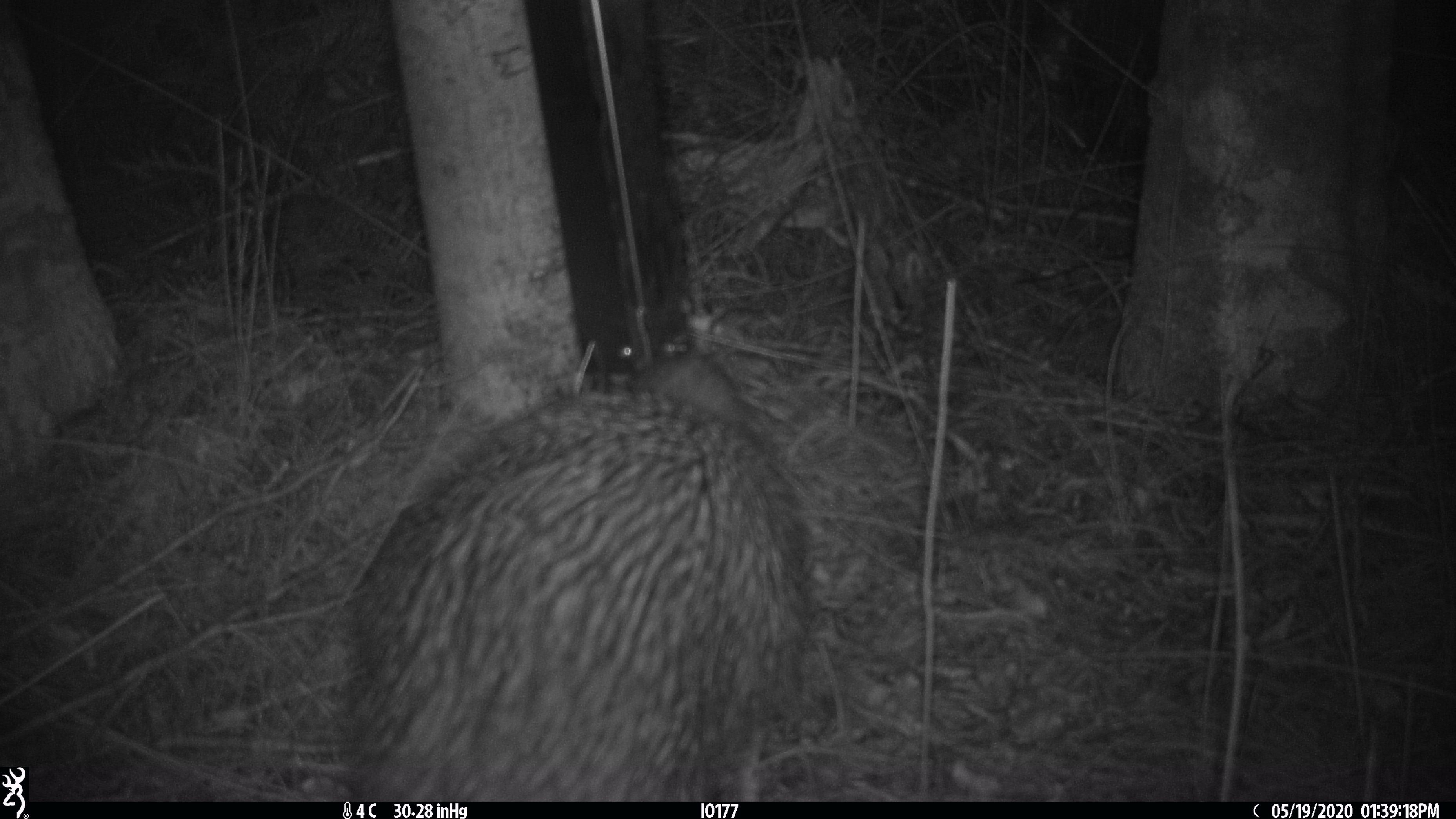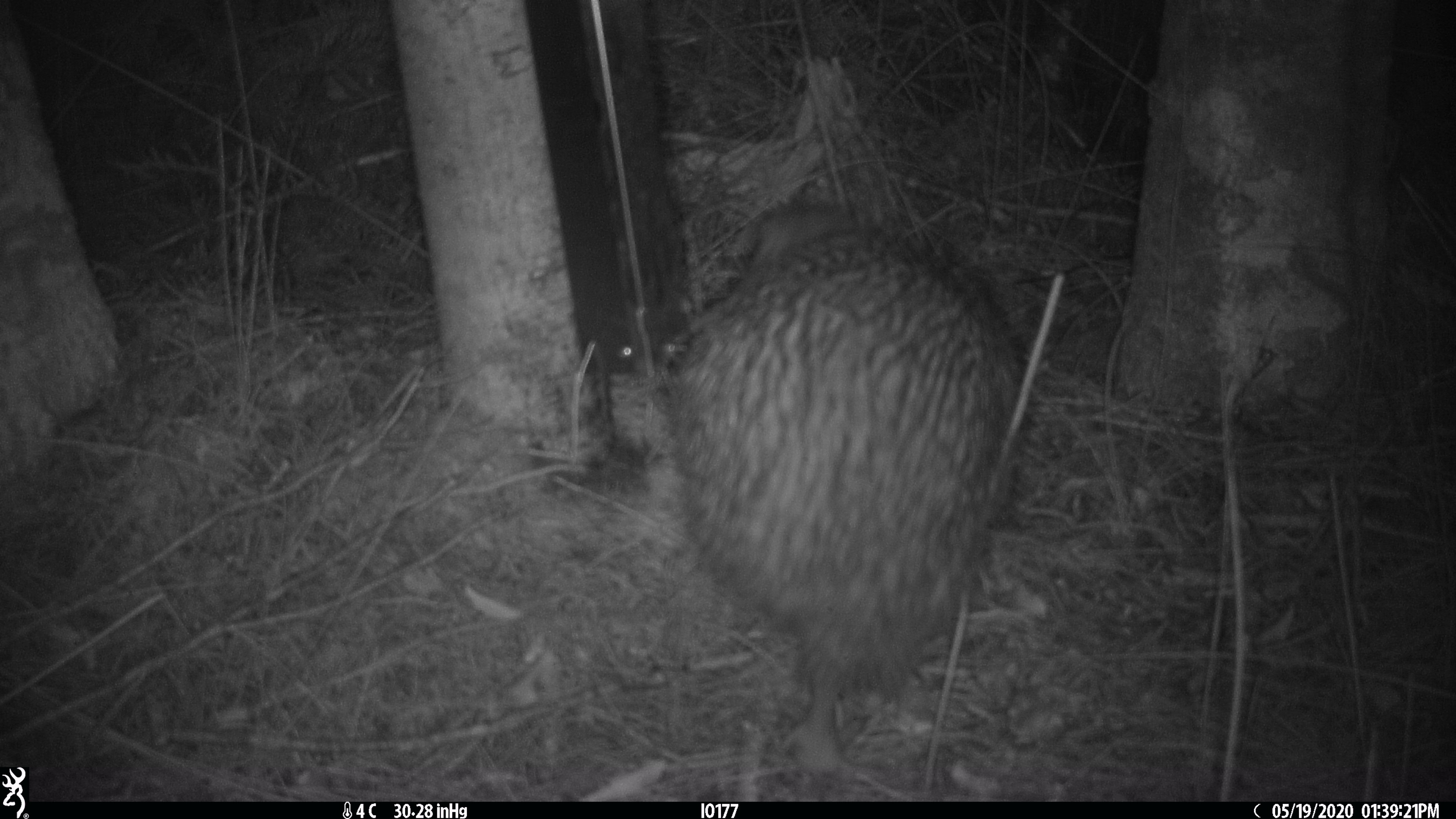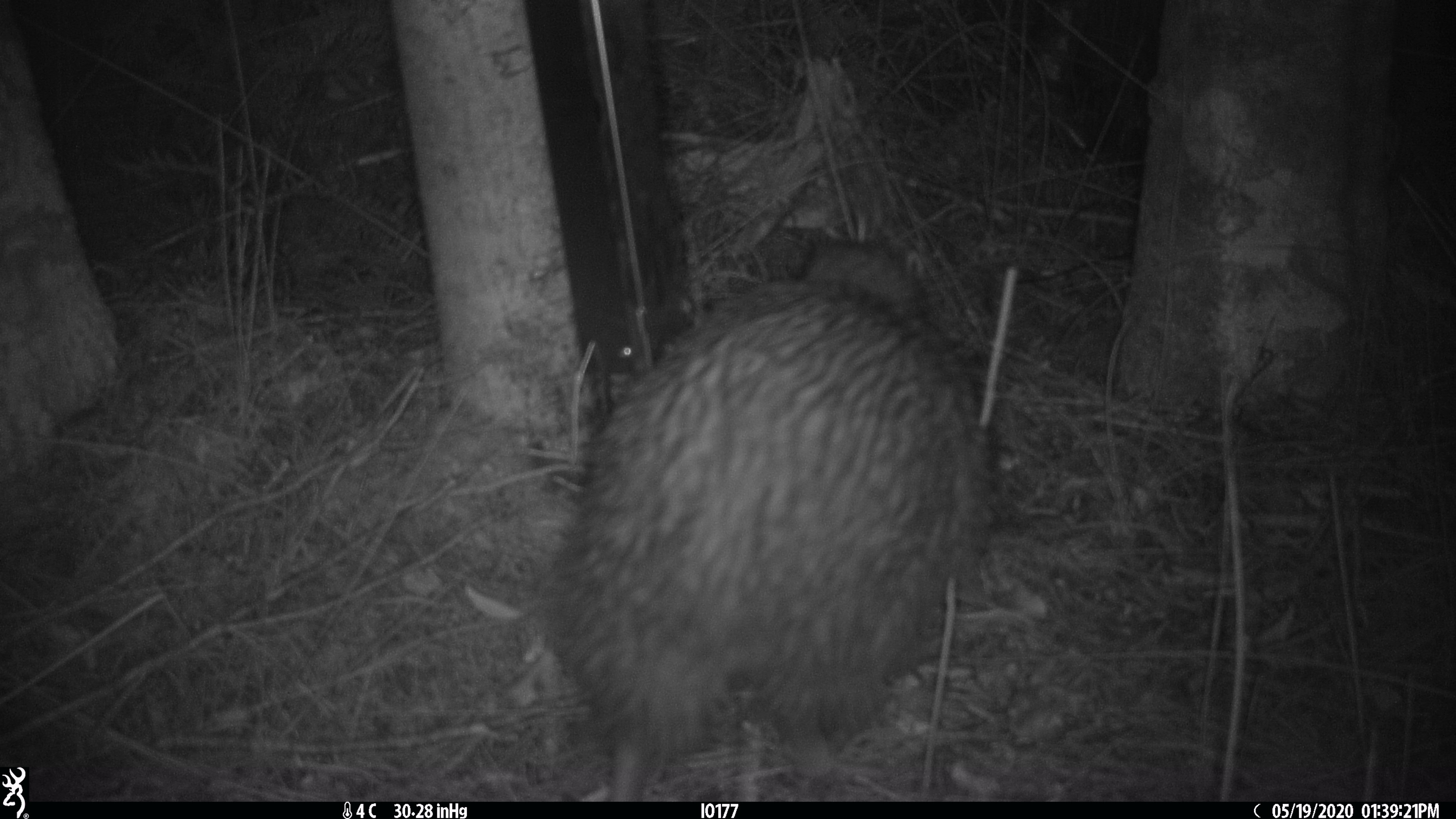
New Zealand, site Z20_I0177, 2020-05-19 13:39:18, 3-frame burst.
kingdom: Animalia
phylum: Chordata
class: Aves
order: Apterygiformes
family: Apterygidae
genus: Apteryx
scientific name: Apteryx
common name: kiwi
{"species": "kiwi (Apteryx)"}